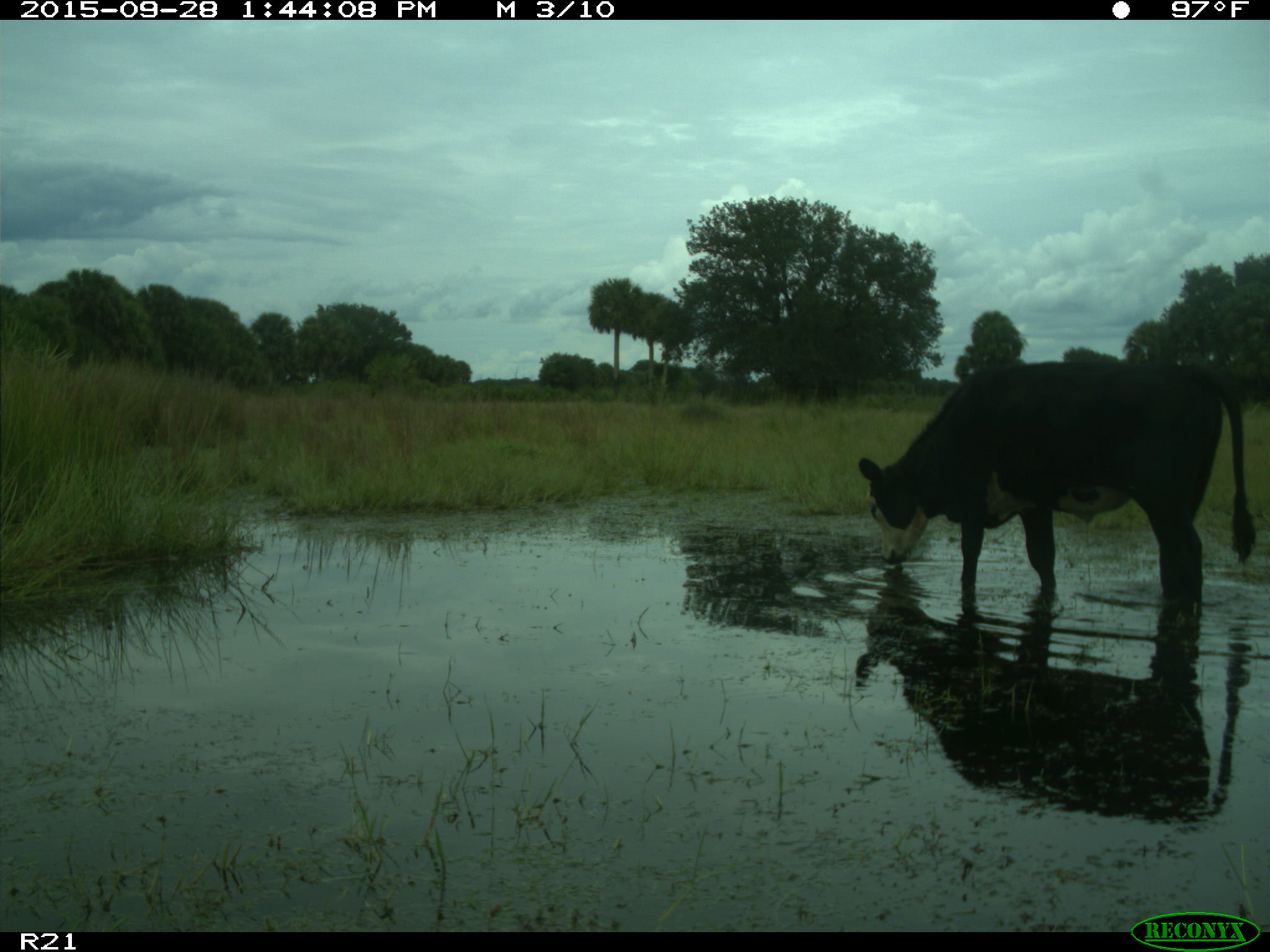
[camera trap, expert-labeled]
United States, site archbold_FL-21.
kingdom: Animalia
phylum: Chordata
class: Mammalia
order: Artiodactyla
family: Bovidae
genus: Bos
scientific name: Bos taurus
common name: domestic cow